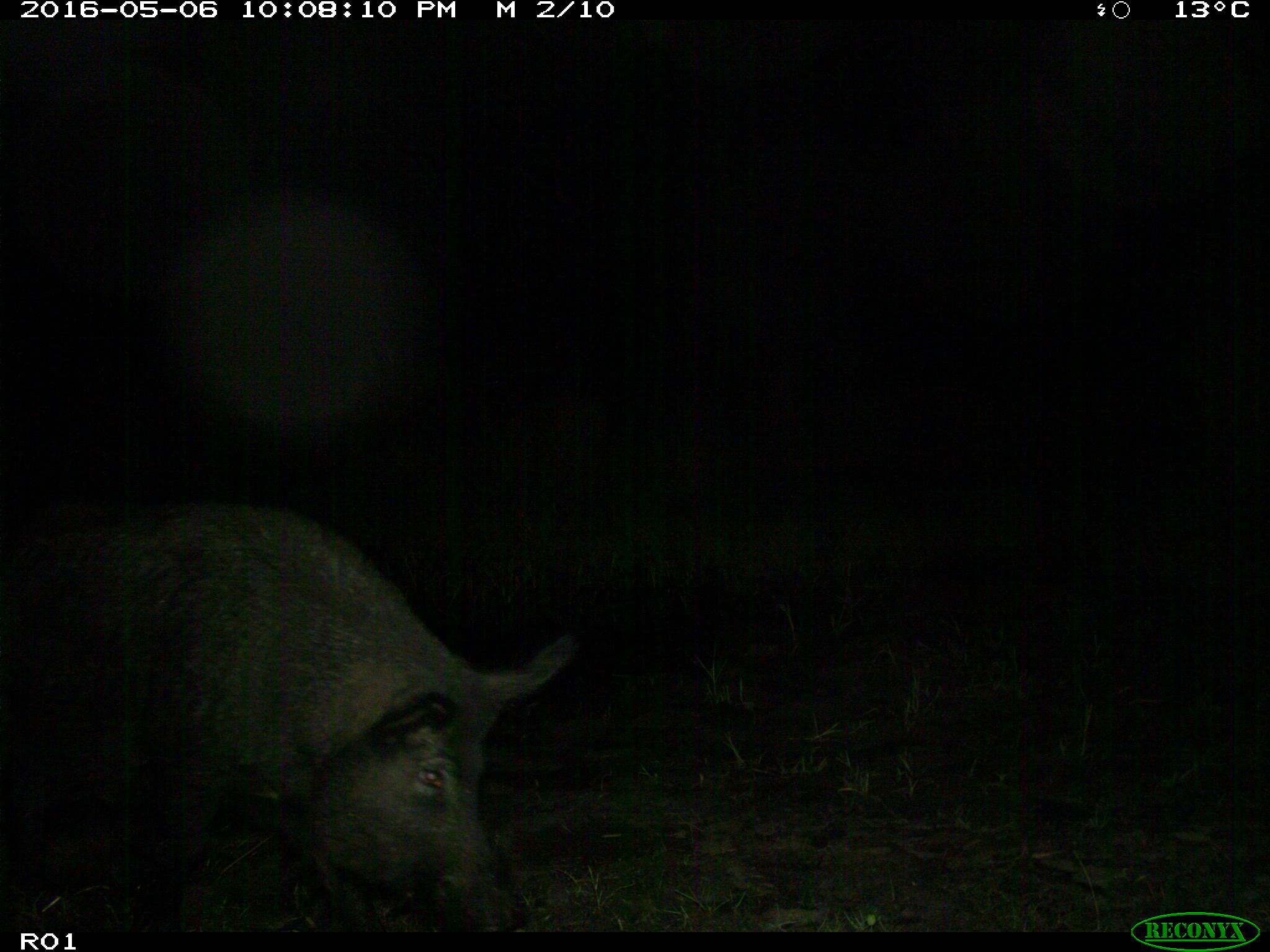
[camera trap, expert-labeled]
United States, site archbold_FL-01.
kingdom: Animalia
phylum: Chordata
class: Mammalia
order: Artiodactyla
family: Suidae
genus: Sus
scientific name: Sus scrofa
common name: wild boar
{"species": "Sus scrofa (wild boar)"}